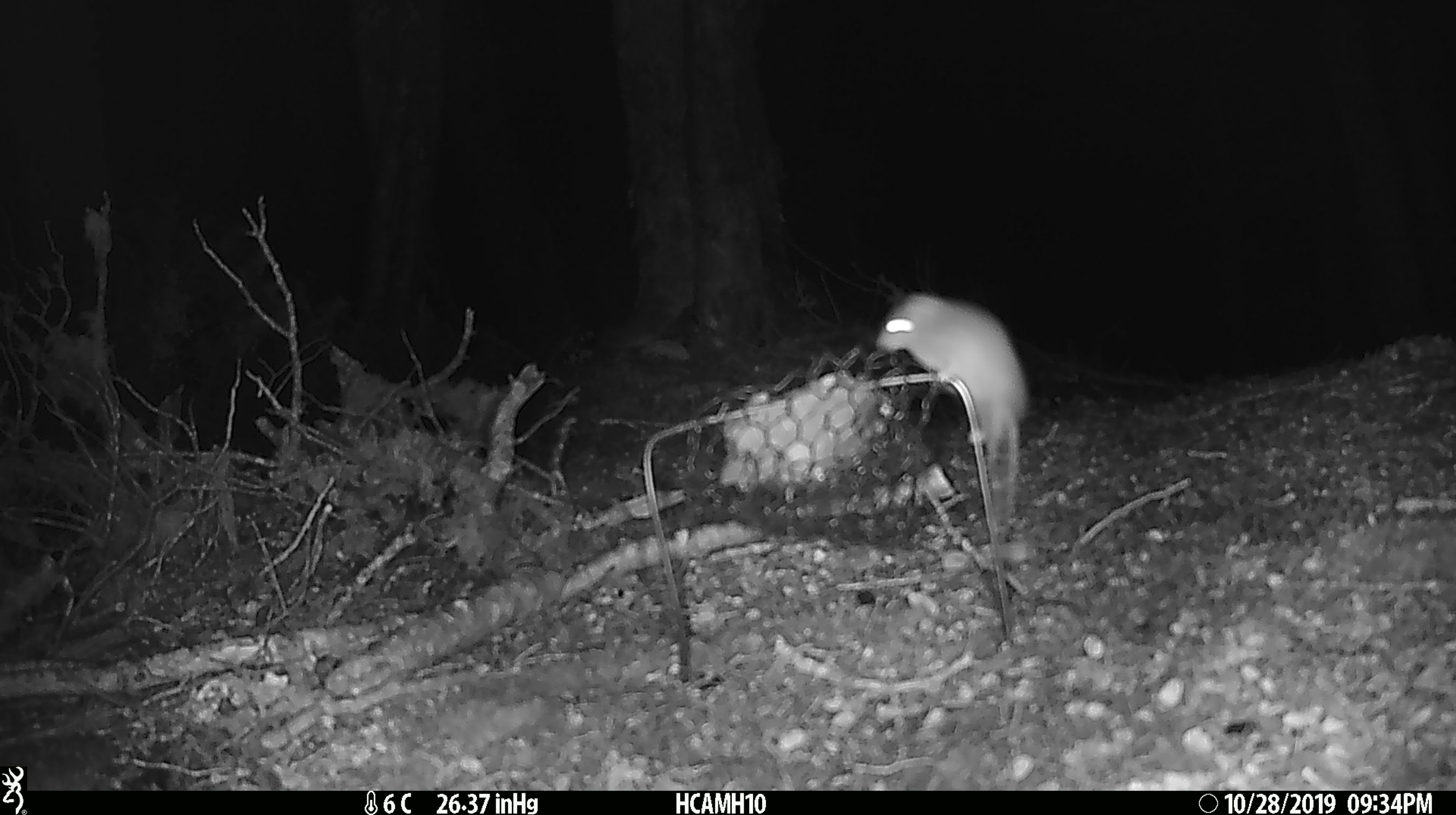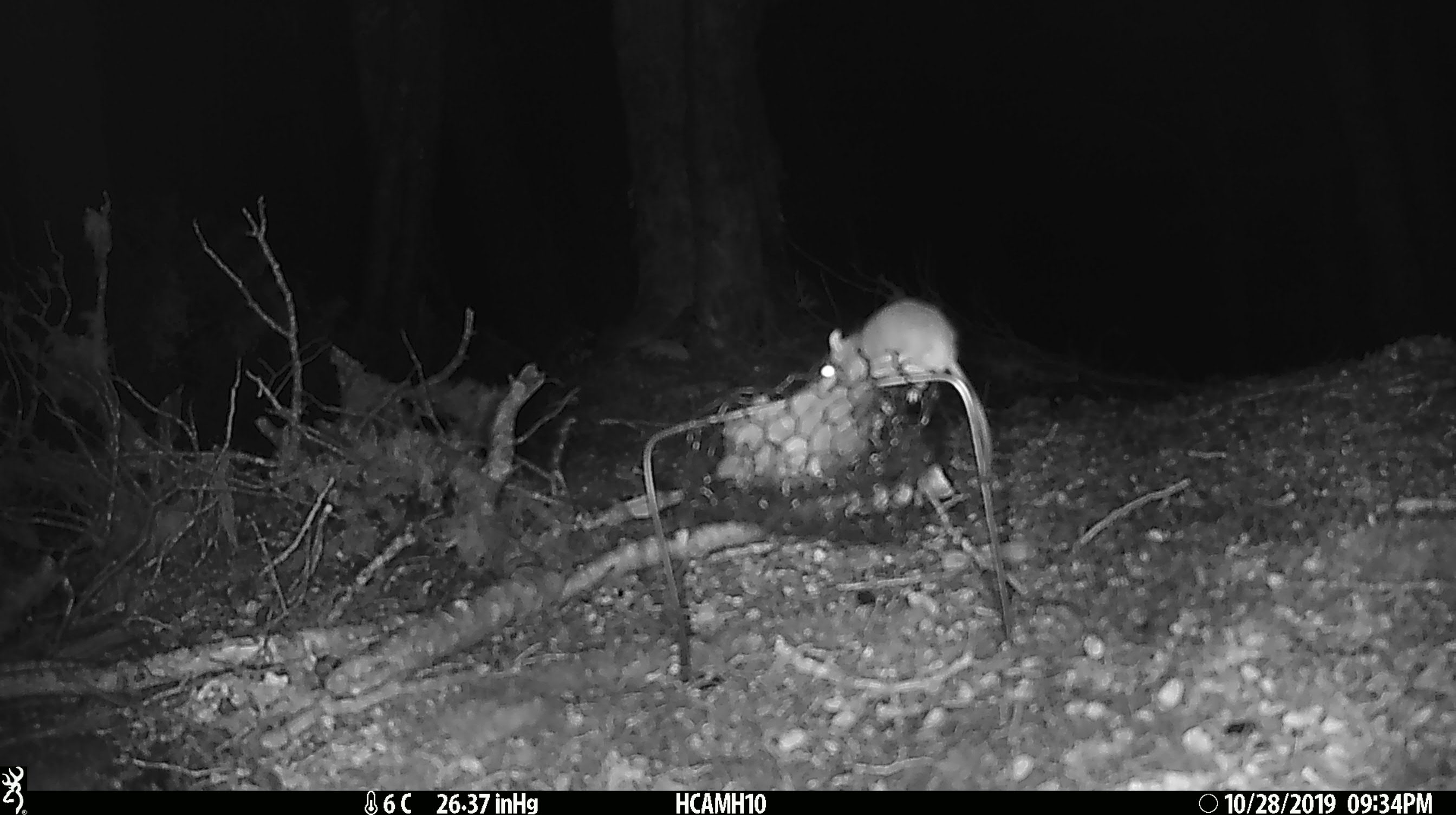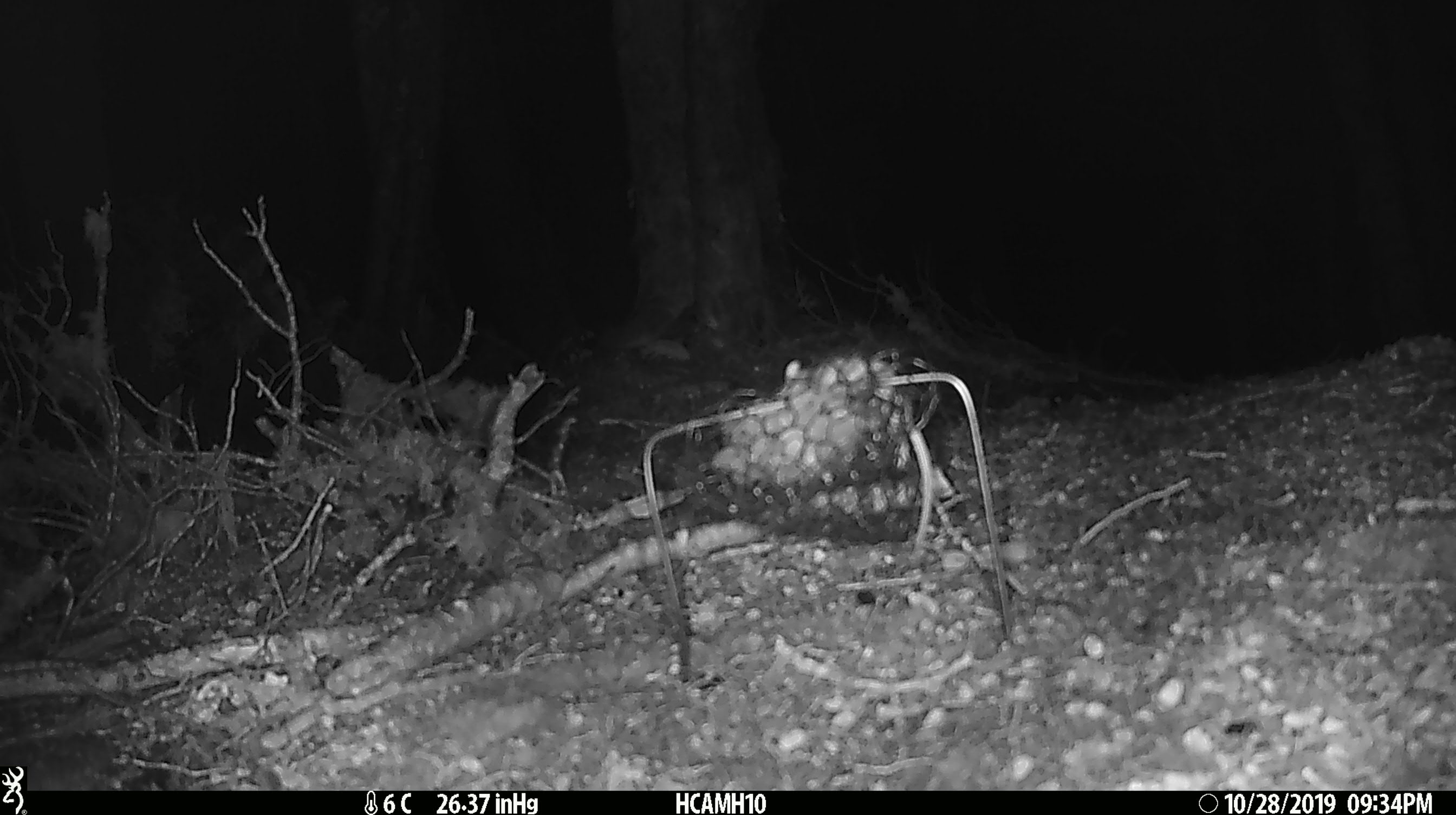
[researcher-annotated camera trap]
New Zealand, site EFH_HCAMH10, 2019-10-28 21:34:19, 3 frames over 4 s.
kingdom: Animalia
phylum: Chordata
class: Mammalia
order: Rodentia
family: Muridae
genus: Mus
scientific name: Mus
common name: mouse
Mouse (Mus).